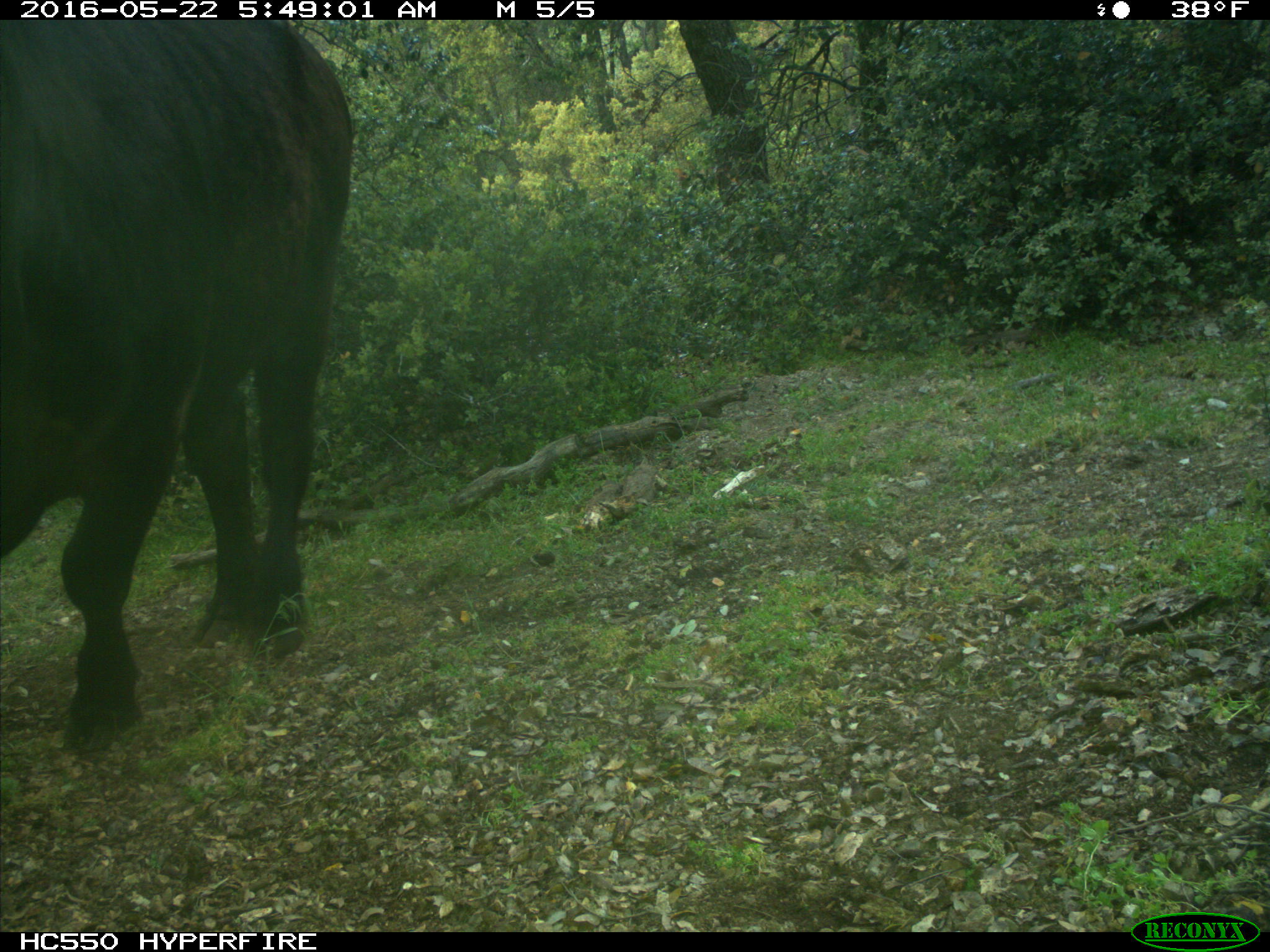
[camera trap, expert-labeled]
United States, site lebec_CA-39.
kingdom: Animalia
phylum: Chordata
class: Mammalia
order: Artiodactyla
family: Bovidae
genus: Bos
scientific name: Bos taurus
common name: domestic cow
Bos taurus (domestic cow).